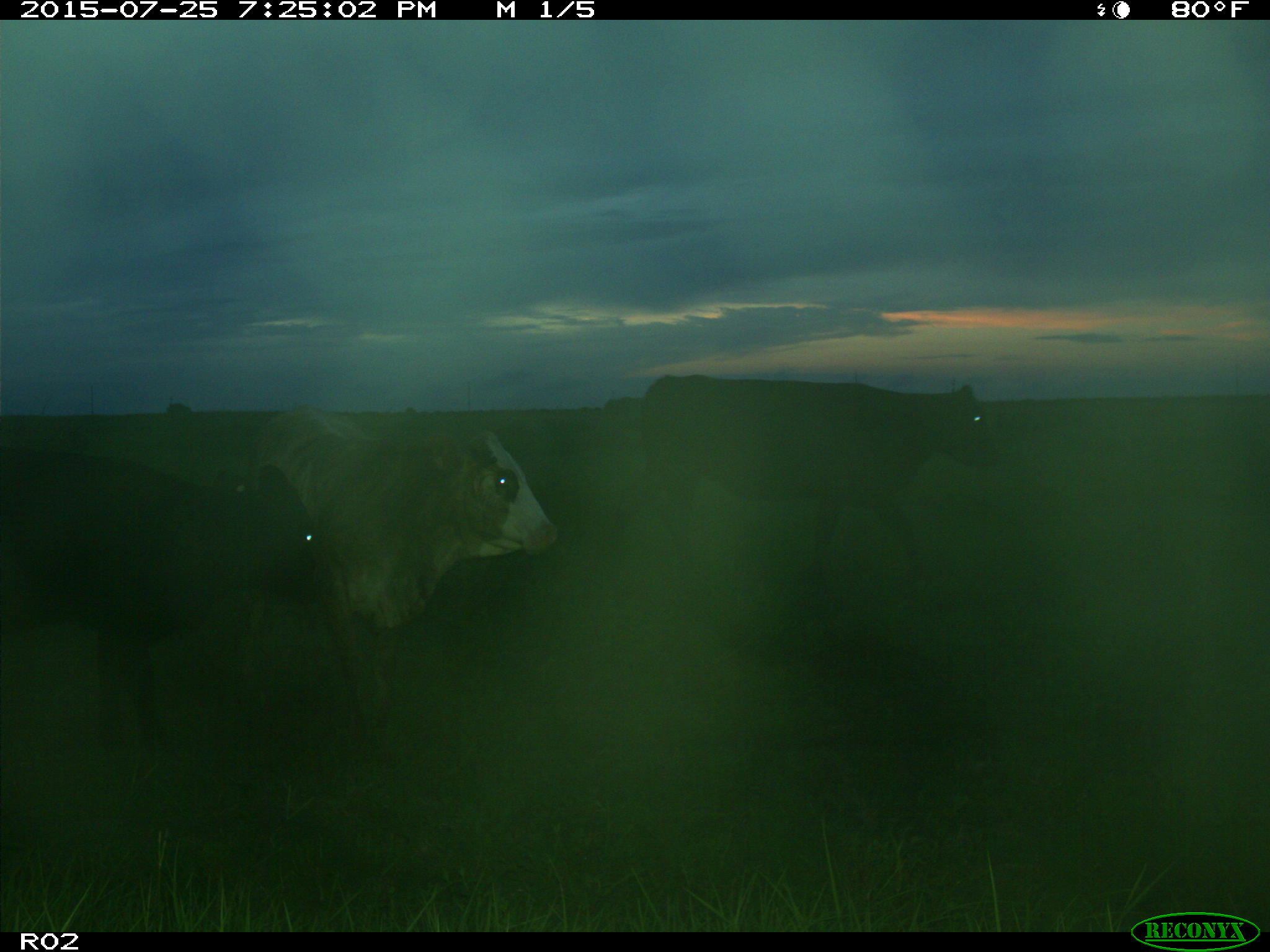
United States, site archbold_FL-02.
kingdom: Animalia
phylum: Chordata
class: Mammalia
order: Artiodactyla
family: Bovidae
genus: Bos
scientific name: Bos taurus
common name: domestic cow